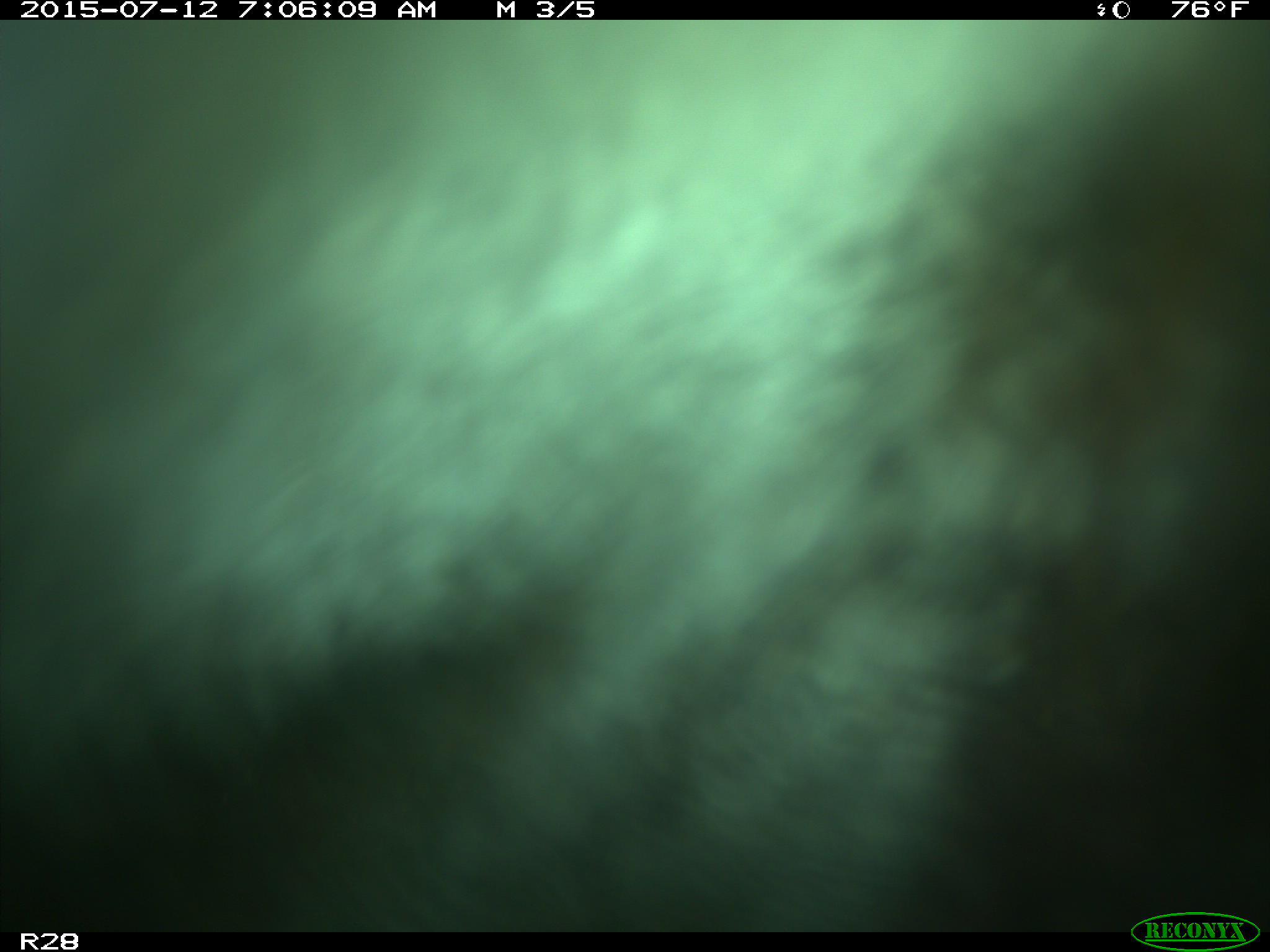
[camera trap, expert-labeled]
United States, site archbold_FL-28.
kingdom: Animalia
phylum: Chordata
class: Mammalia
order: Artiodactyla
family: Bovidae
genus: Bos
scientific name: Bos taurus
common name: domestic cow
Bos taurus (domestic cow).